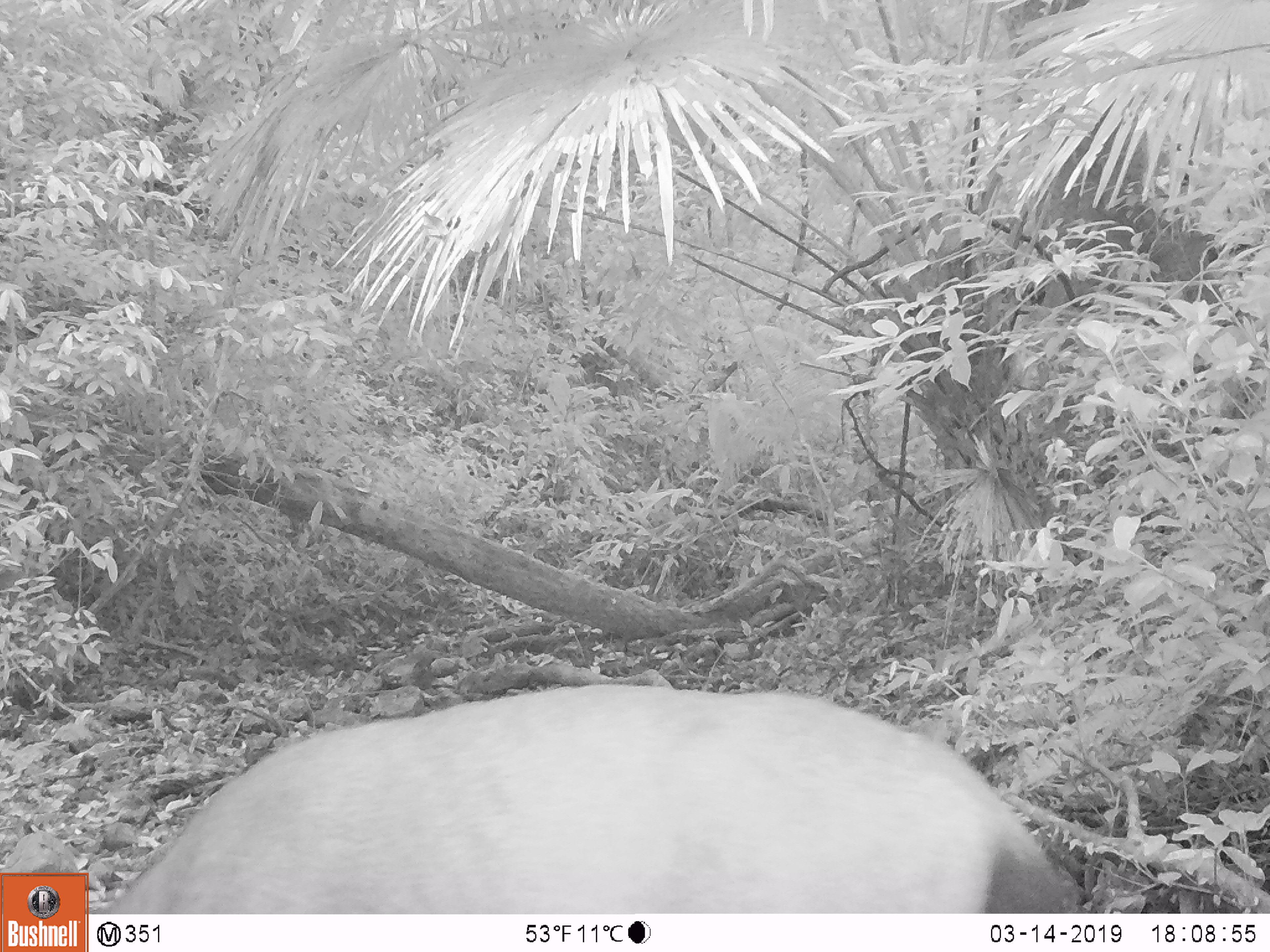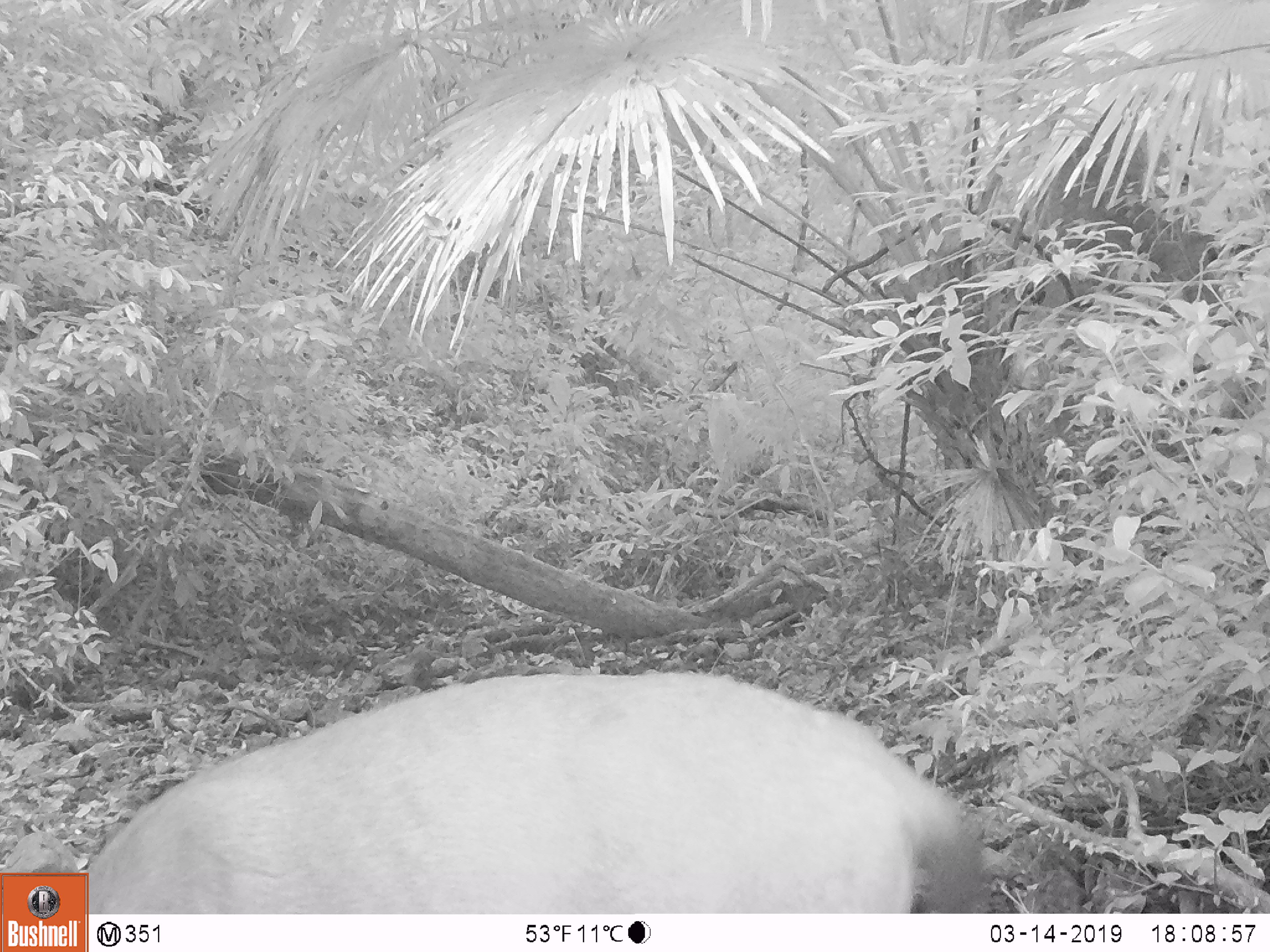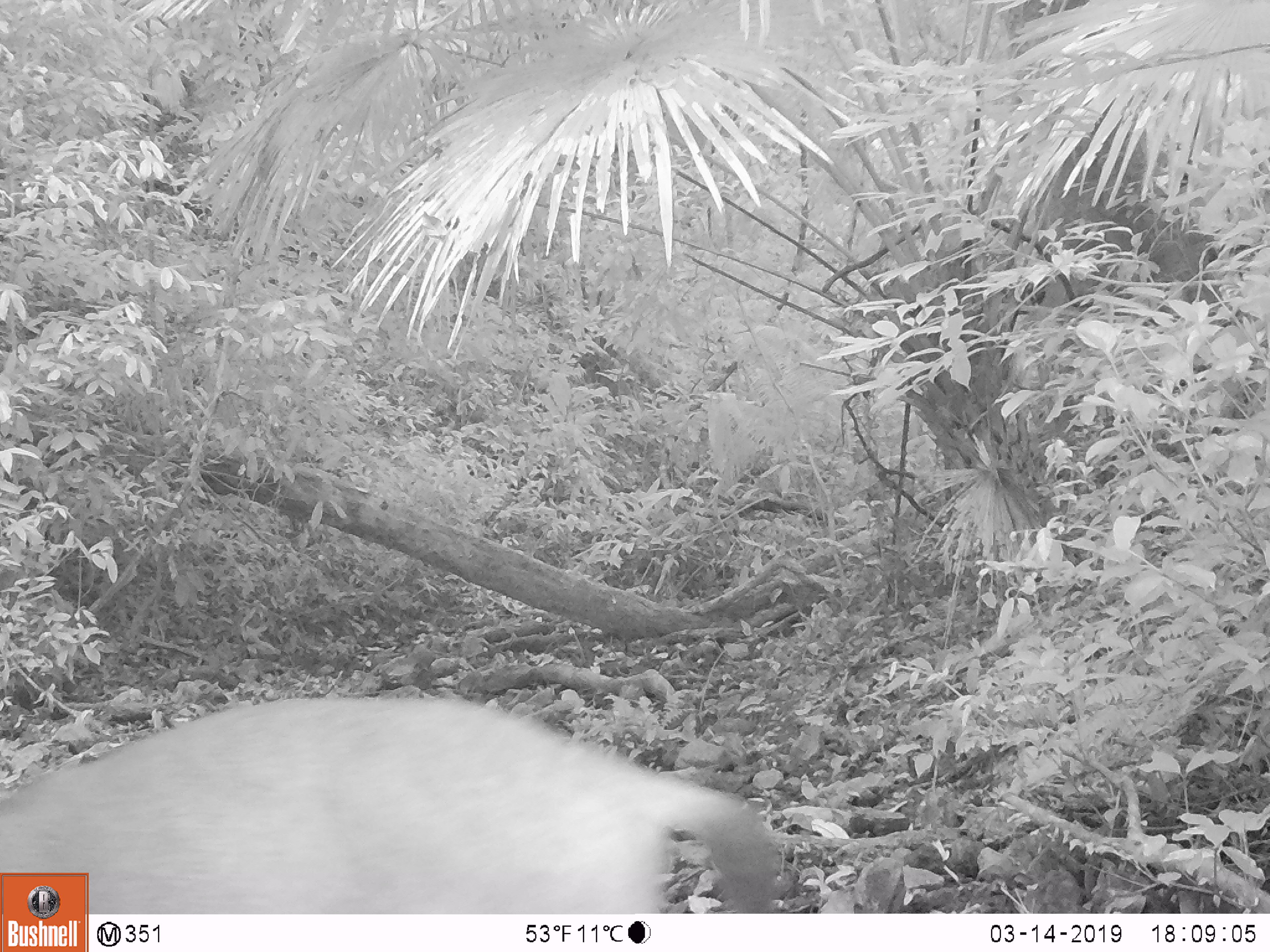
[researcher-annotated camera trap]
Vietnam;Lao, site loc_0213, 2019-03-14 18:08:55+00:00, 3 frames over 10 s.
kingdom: Animalia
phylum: Chordata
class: Mammalia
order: Artiodactyla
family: Cervidae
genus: Rusa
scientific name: Rusa unicolor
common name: sambar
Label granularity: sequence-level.